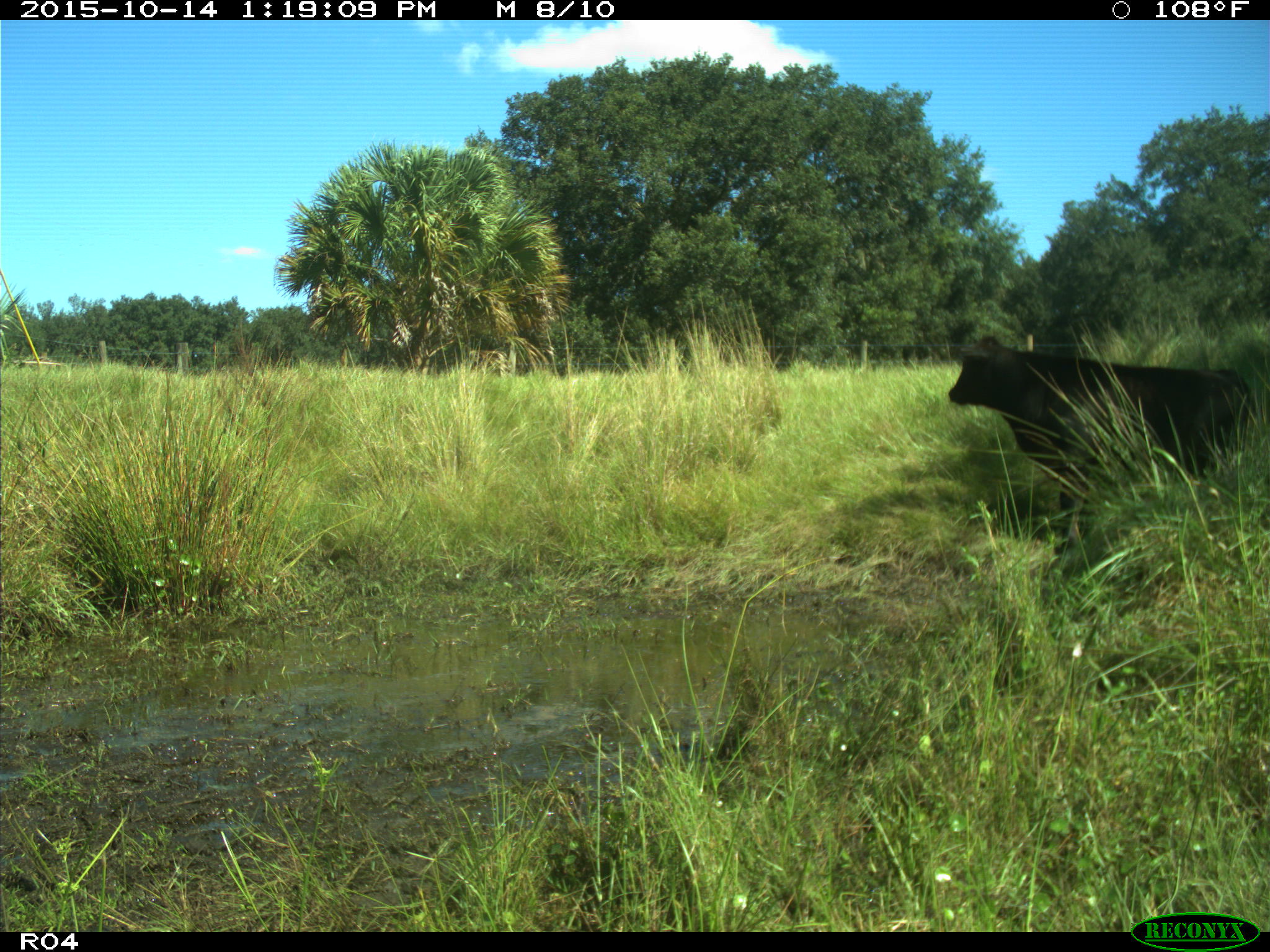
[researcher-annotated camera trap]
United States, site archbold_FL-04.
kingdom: Animalia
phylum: Chordata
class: Mammalia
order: Artiodactyla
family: Bovidae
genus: Bos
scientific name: Bos taurus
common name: domestic cow